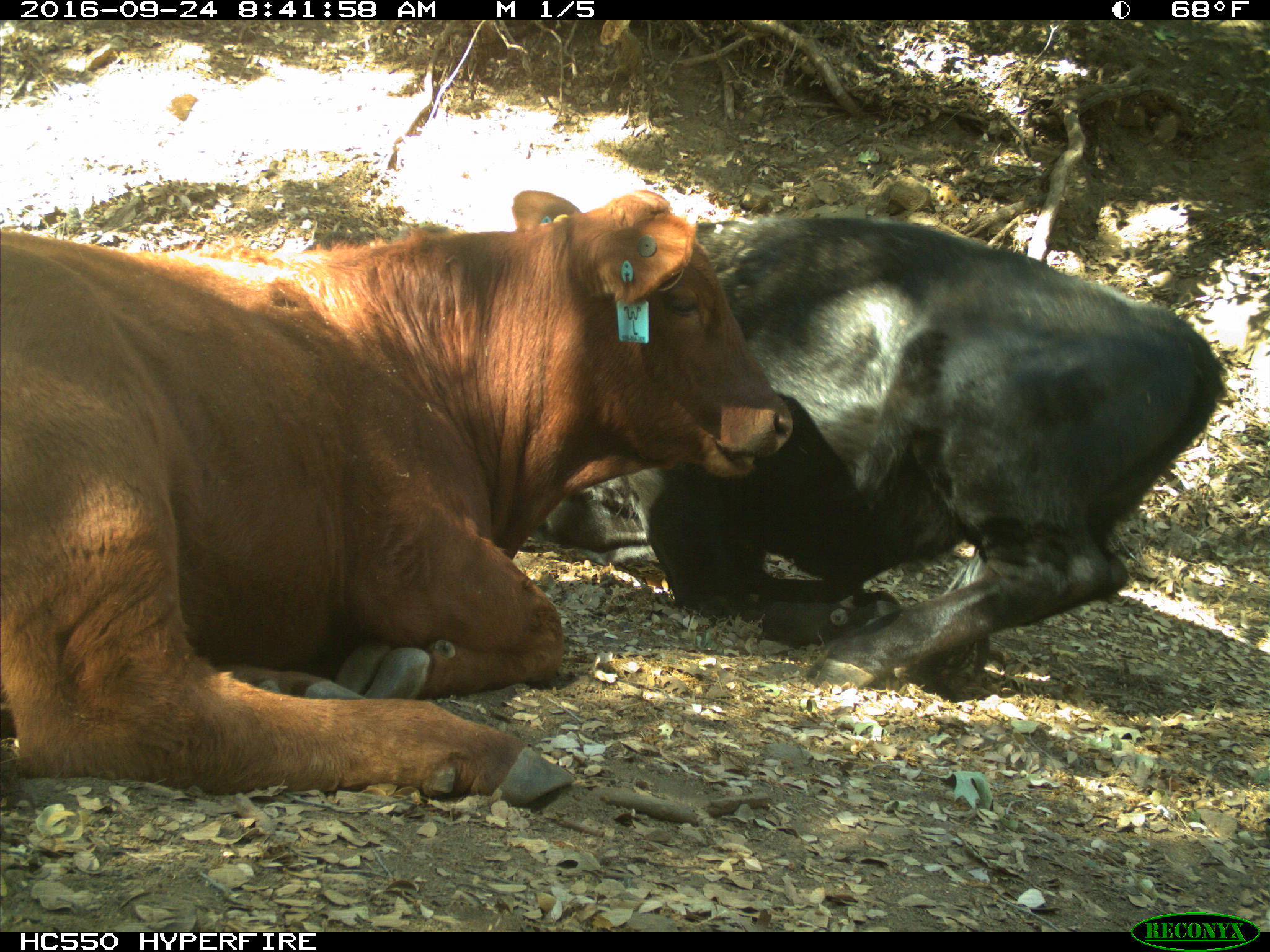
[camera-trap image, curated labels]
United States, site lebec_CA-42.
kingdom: Animalia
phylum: Chordata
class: Mammalia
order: Artiodactyla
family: Bovidae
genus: Bos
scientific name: Bos taurus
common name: domestic cow